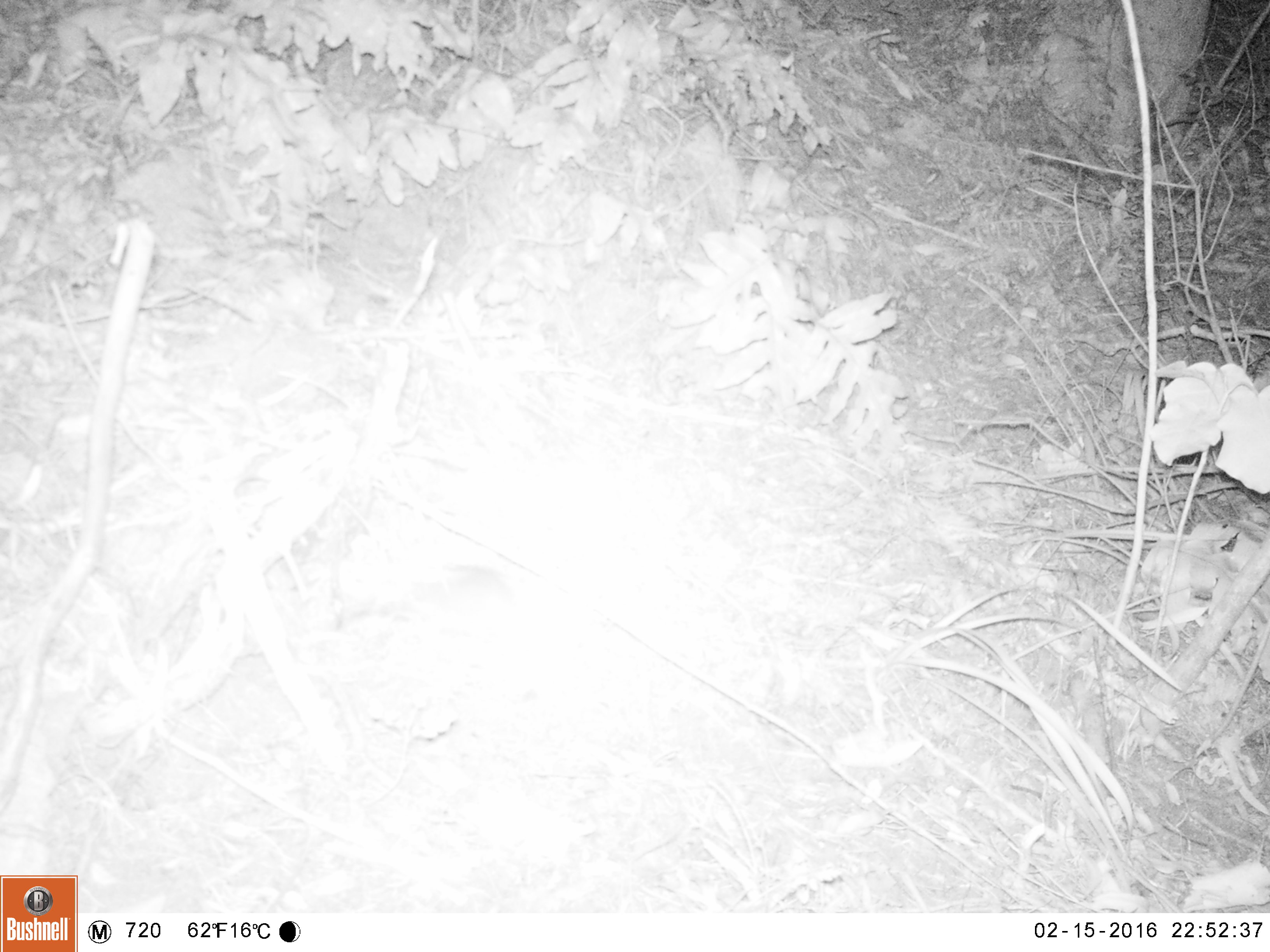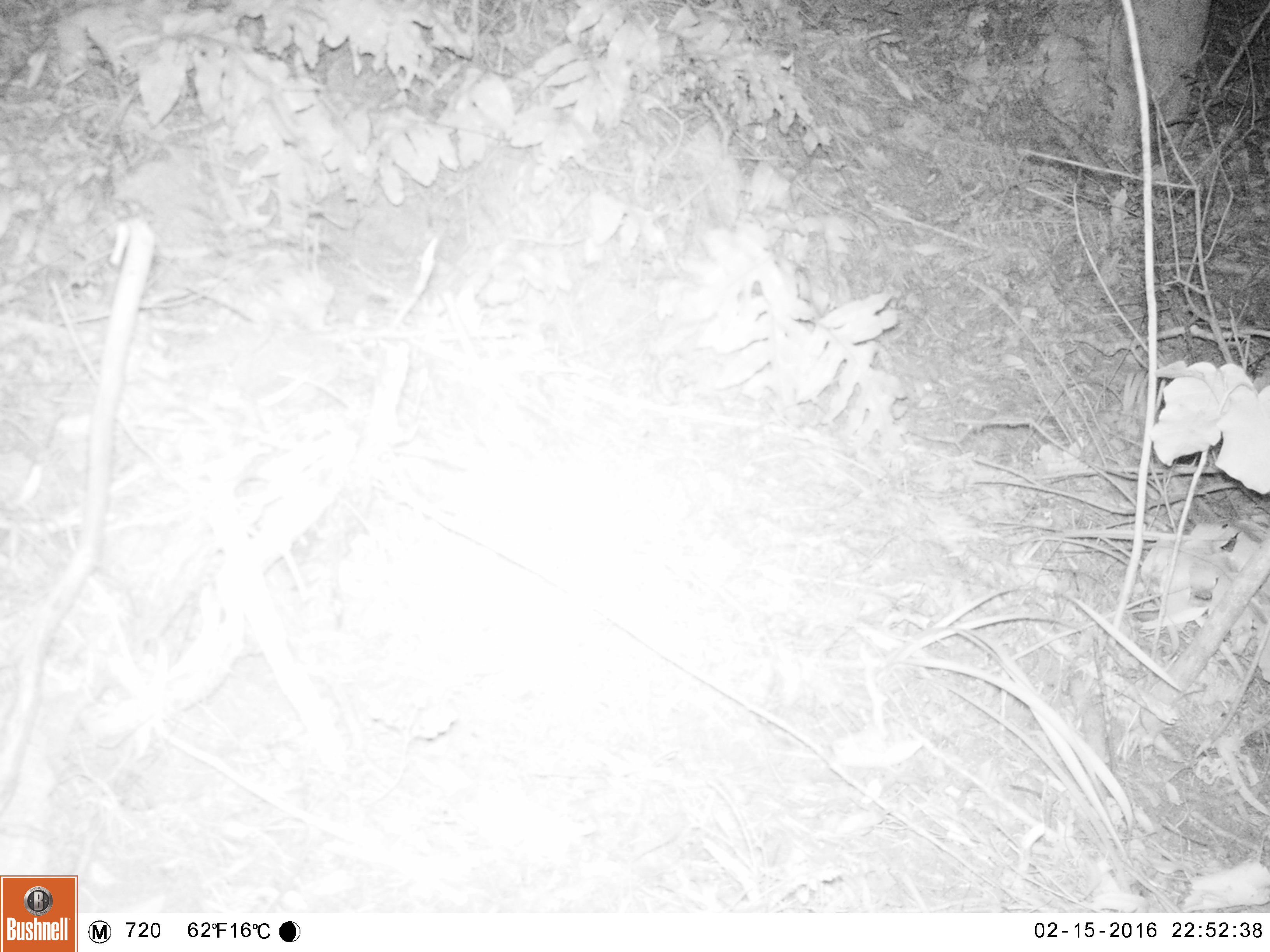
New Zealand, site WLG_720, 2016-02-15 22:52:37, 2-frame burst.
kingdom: Animalia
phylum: Chordata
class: Mammalia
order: Rodentia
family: Muridae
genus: Rattus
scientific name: Rattus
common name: rat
Rat (Rattus).